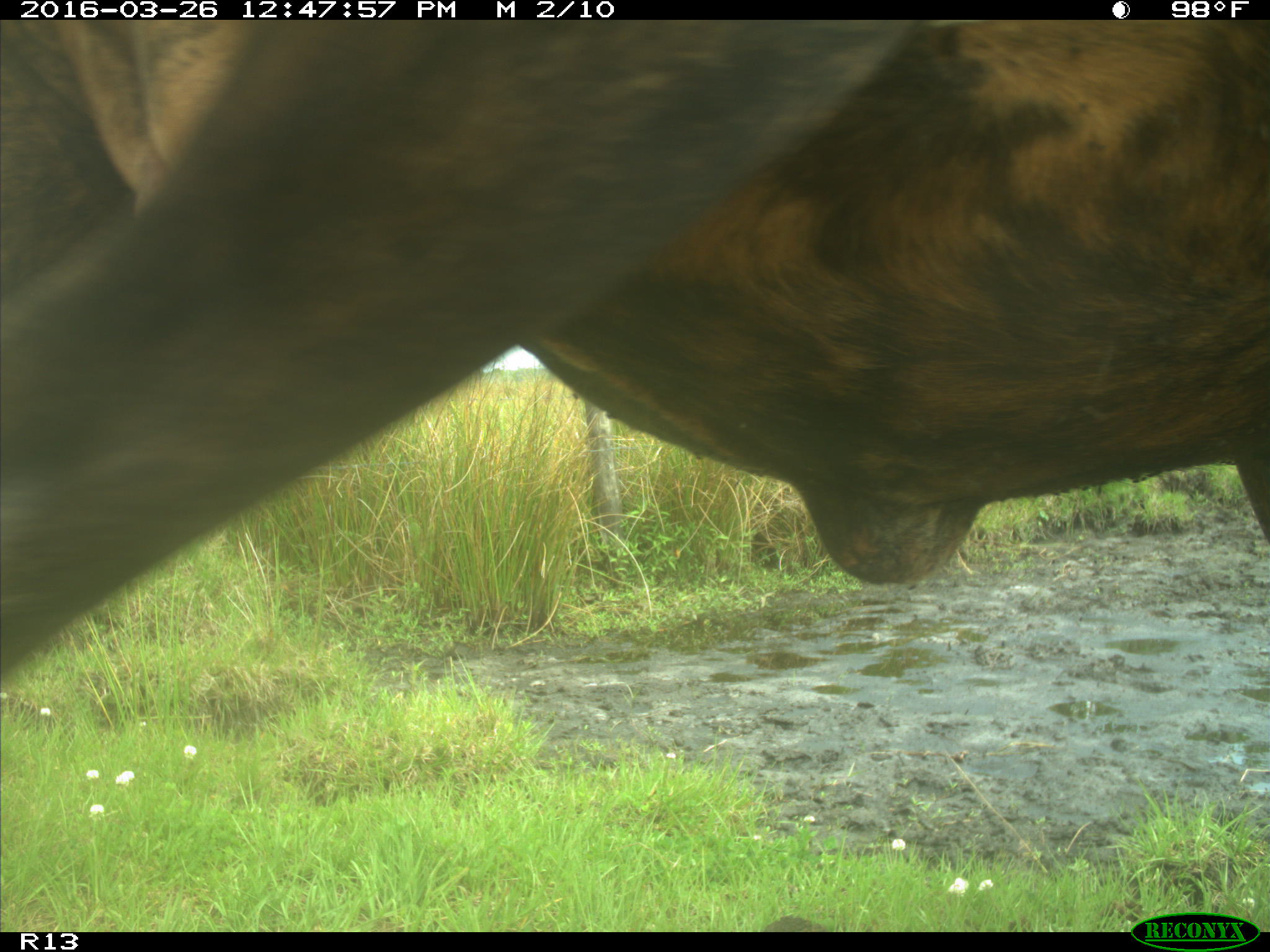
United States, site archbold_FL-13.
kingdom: Animalia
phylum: Chordata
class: Mammalia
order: Artiodactyla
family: Bovidae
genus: Bos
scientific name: Bos taurus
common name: domestic cow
Bos taurus (domestic cow).